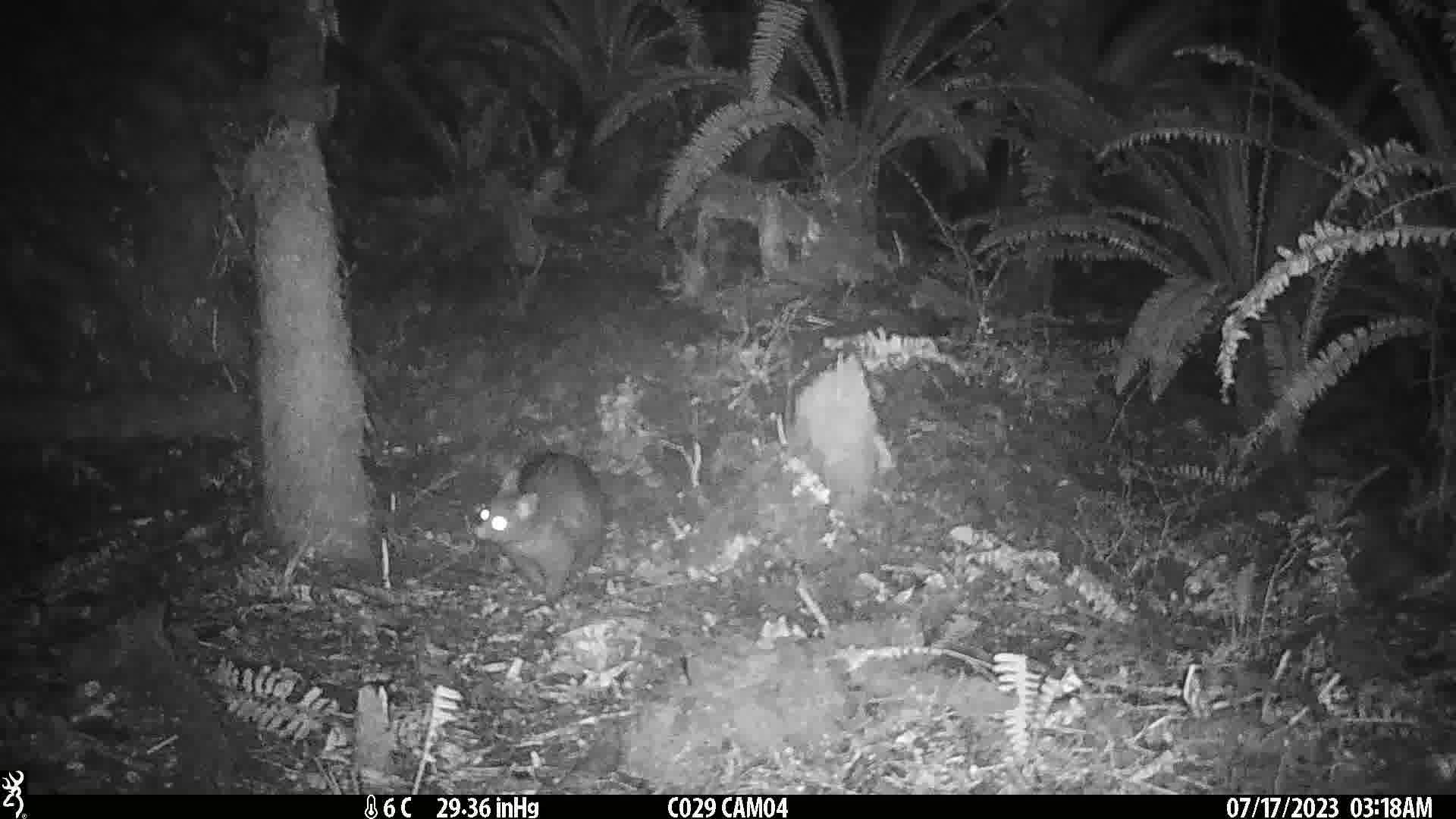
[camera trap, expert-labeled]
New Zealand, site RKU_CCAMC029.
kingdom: Animalia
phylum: Chordata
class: Mammalia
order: Diprotodontia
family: Phalangeridae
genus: Trichosurus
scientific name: Trichosurus vulpecula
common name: common brushtail possum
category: possum